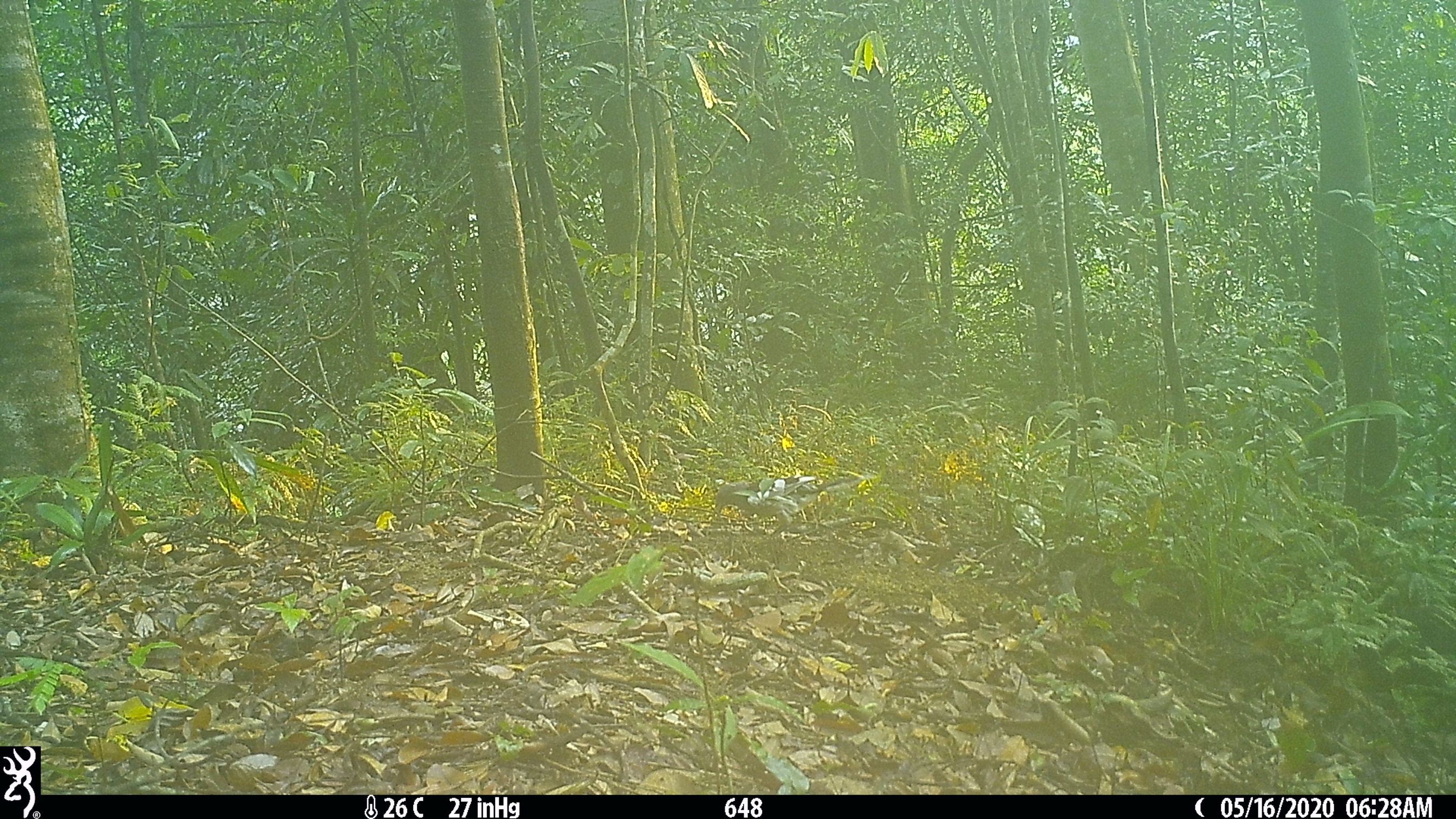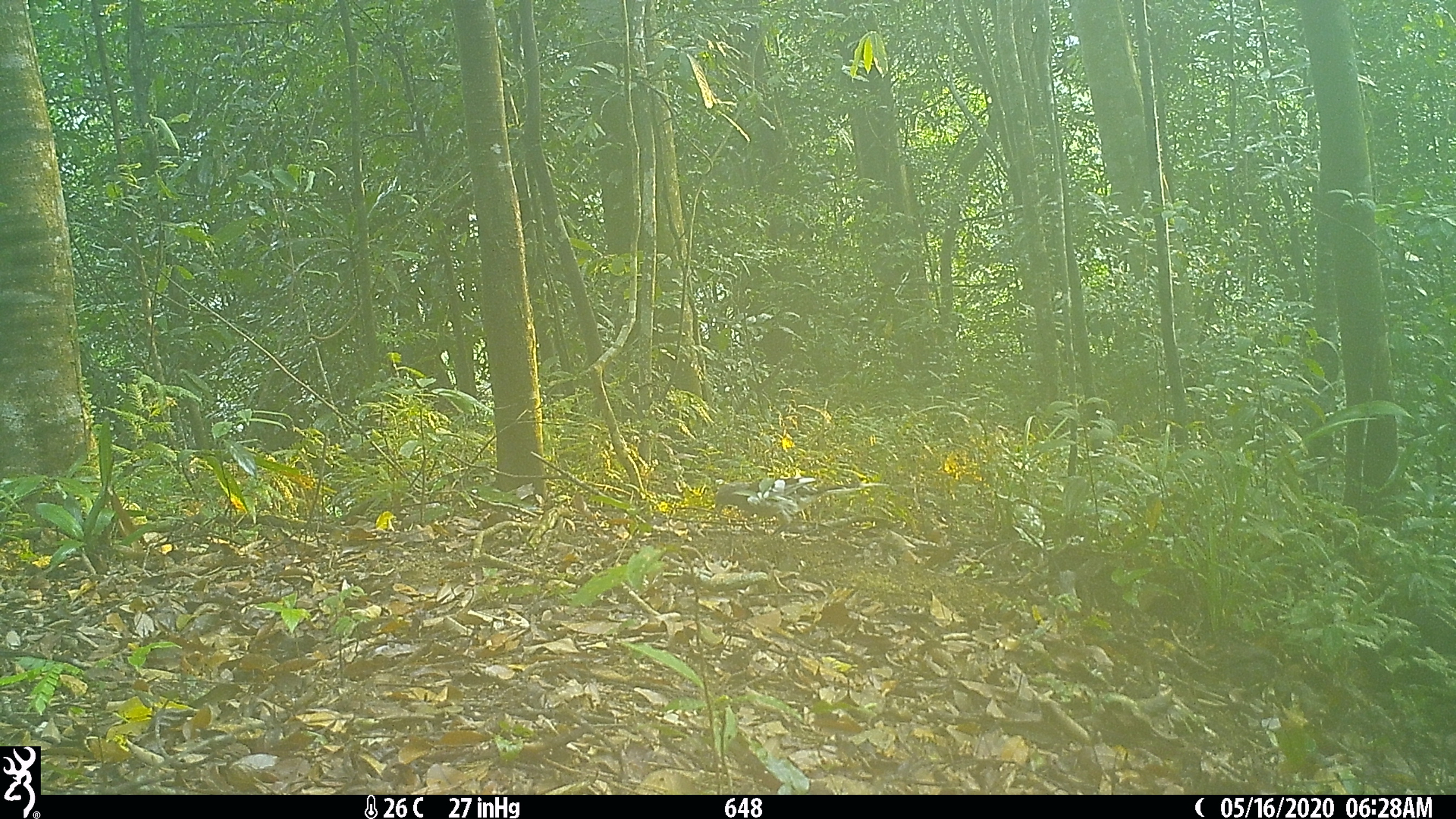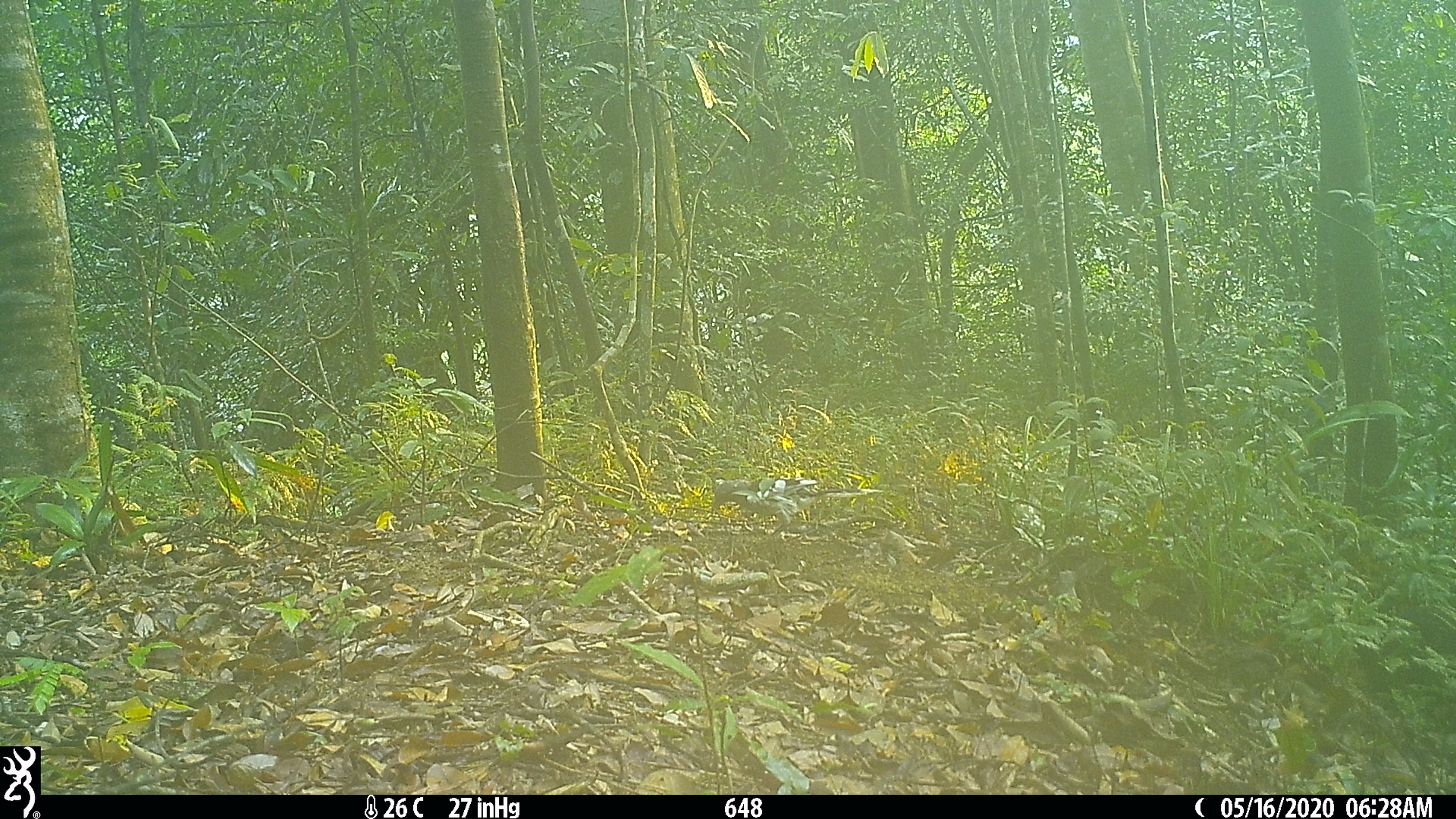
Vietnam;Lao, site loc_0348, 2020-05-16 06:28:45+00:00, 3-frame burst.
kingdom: Animalia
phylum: Chordata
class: Aves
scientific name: Aves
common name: bird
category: unidentified bird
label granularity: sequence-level